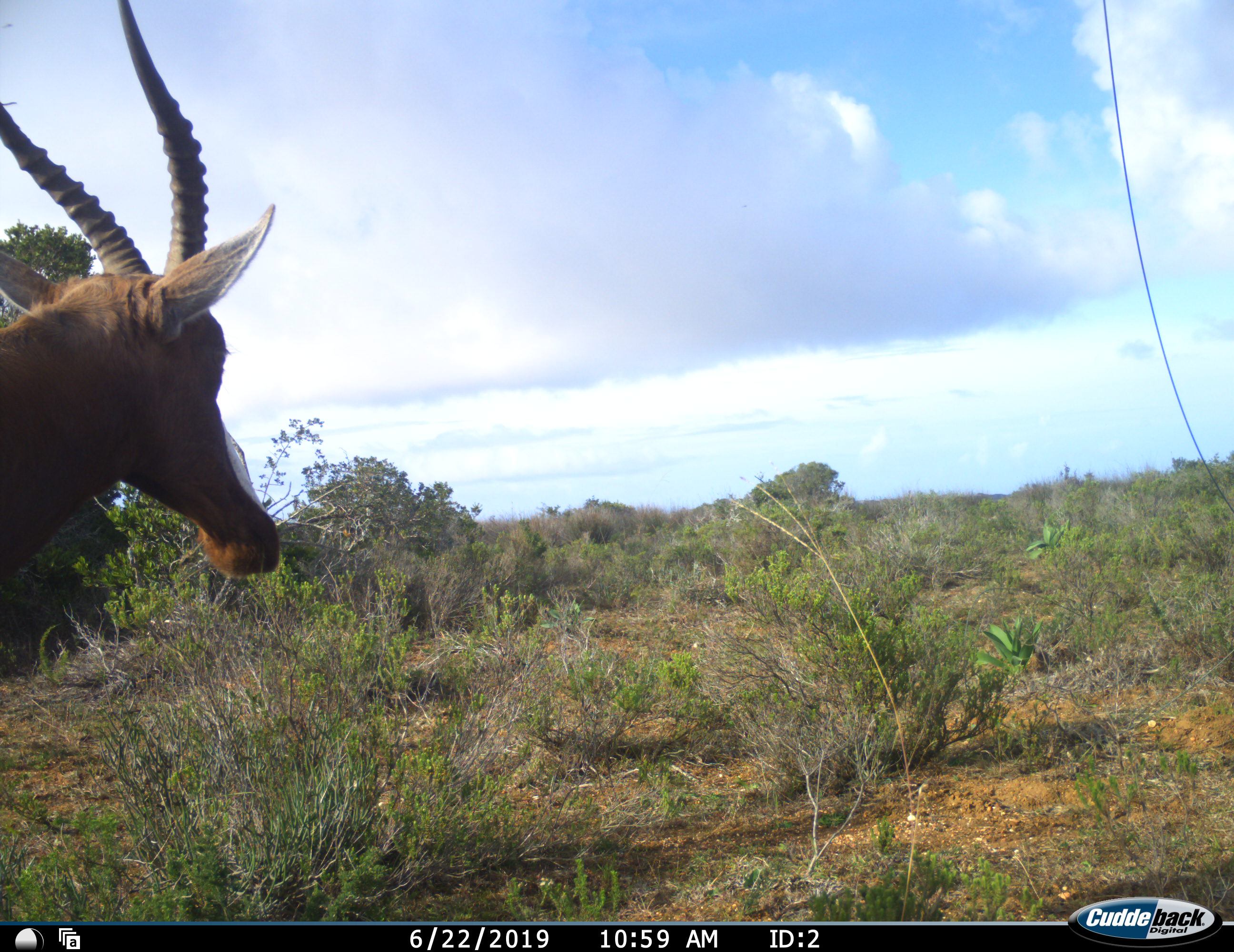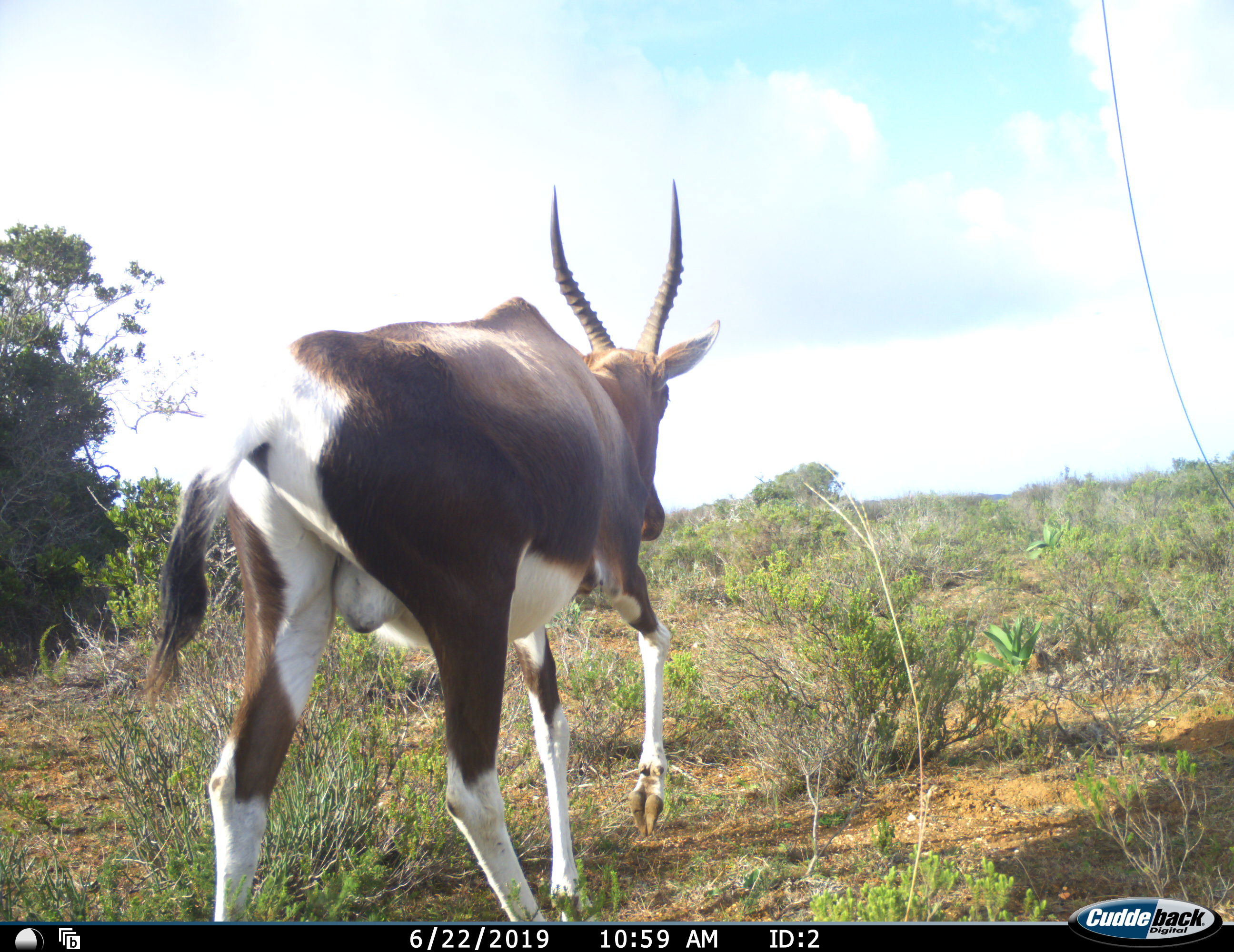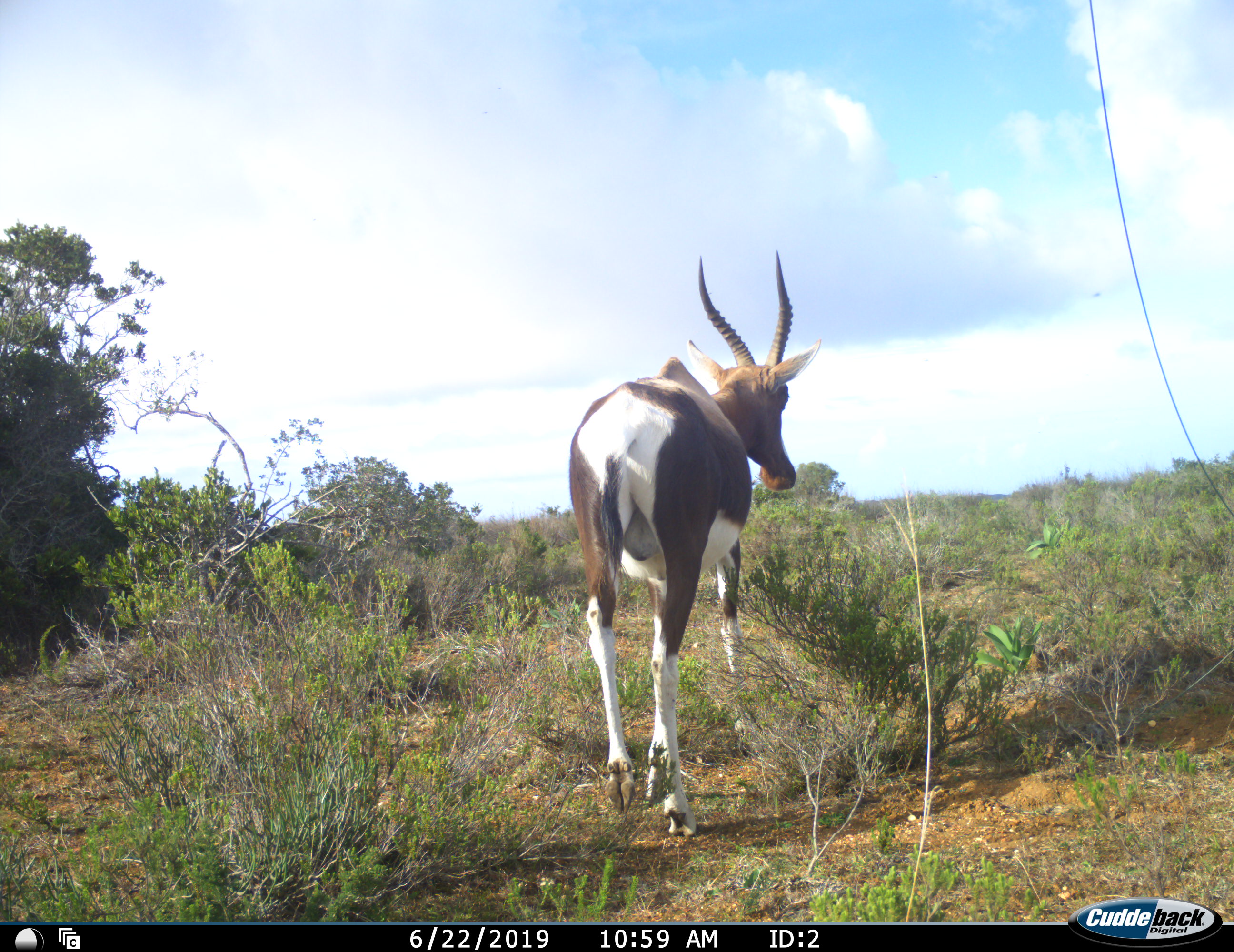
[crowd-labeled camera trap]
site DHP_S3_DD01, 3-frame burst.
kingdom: Animalia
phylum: Chordata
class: Mammalia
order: Artiodactyla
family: Bovidae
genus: Damaliscus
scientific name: Damaliscus pygargus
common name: bontebok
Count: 1.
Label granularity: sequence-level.